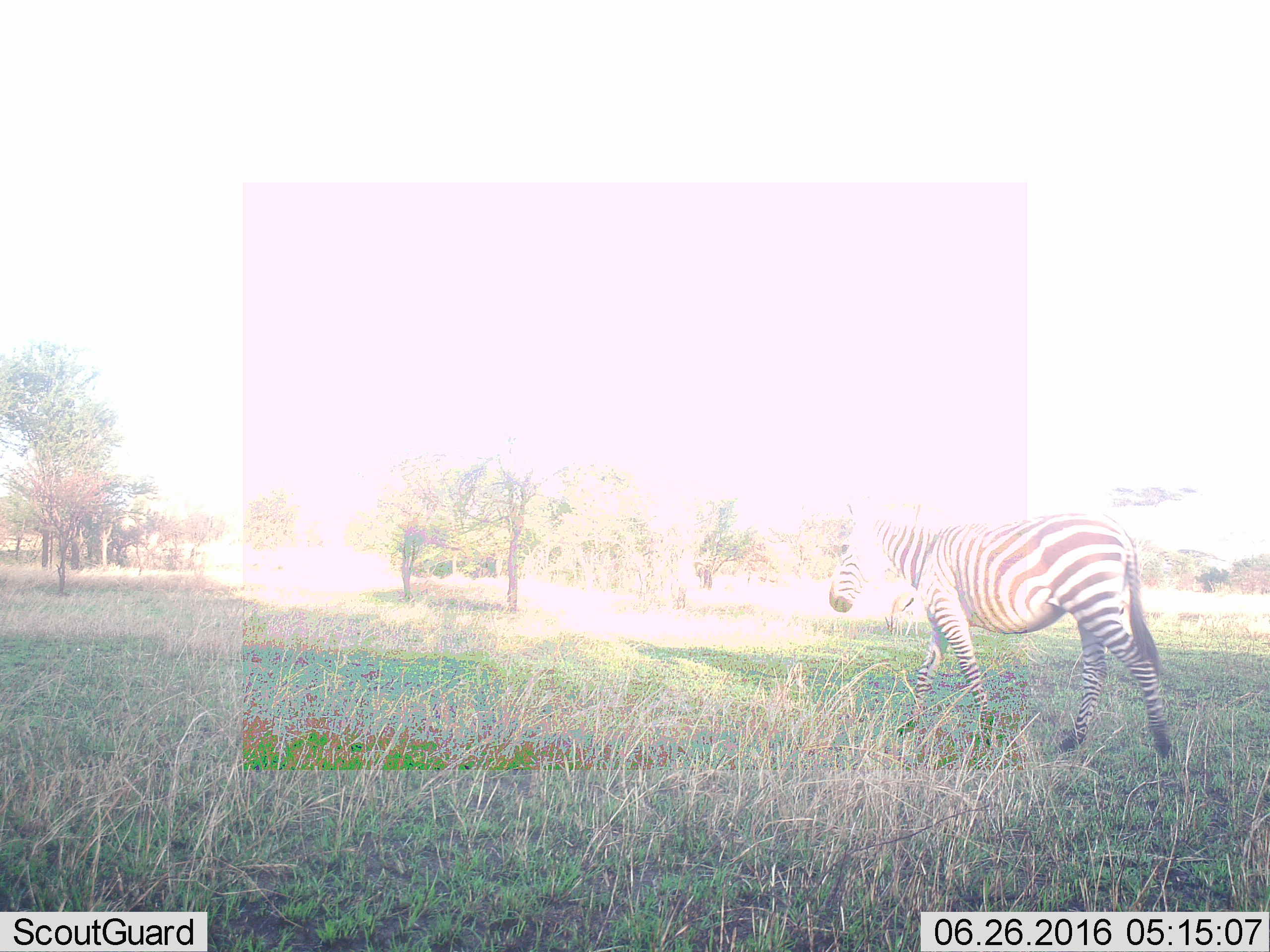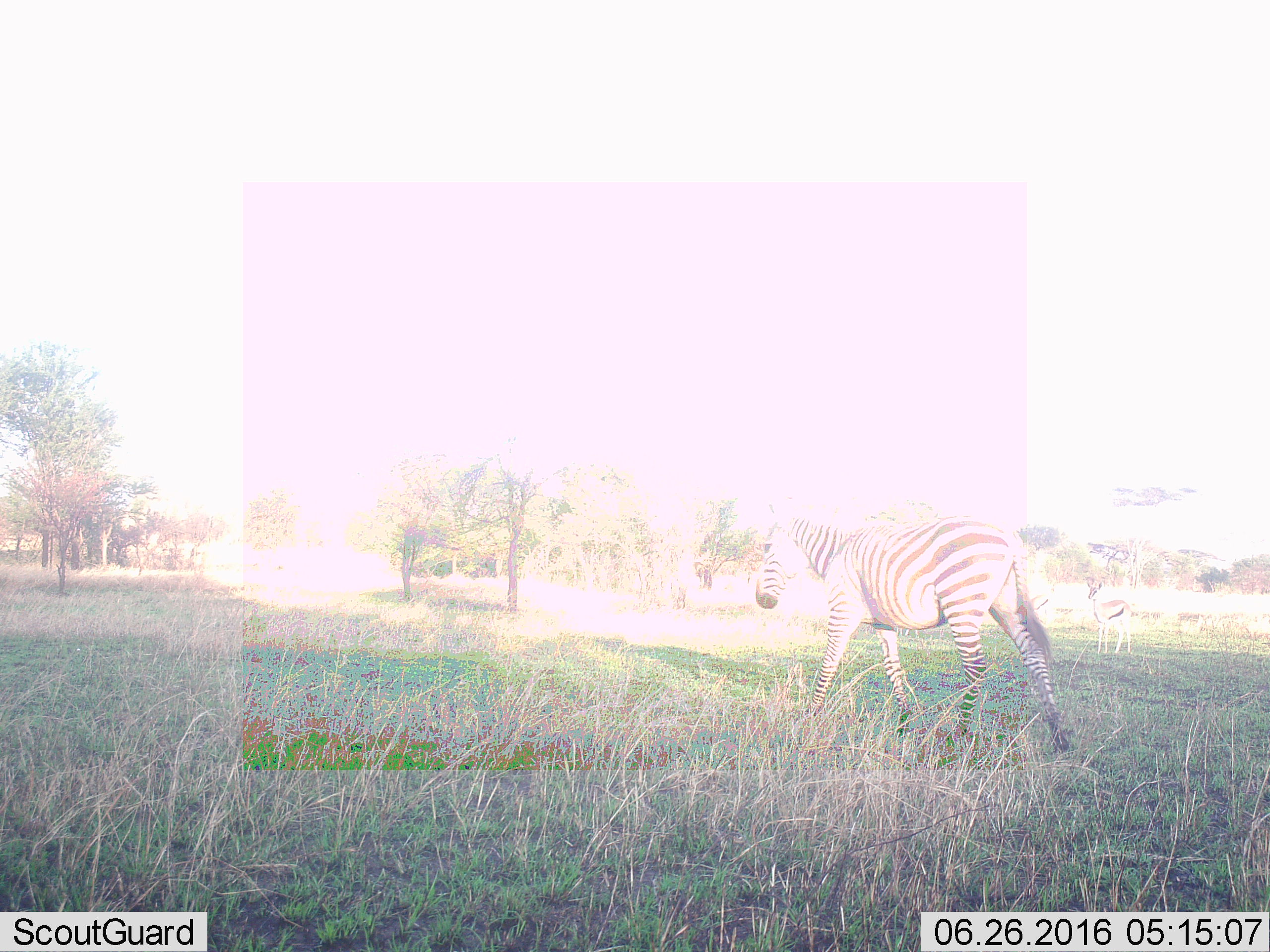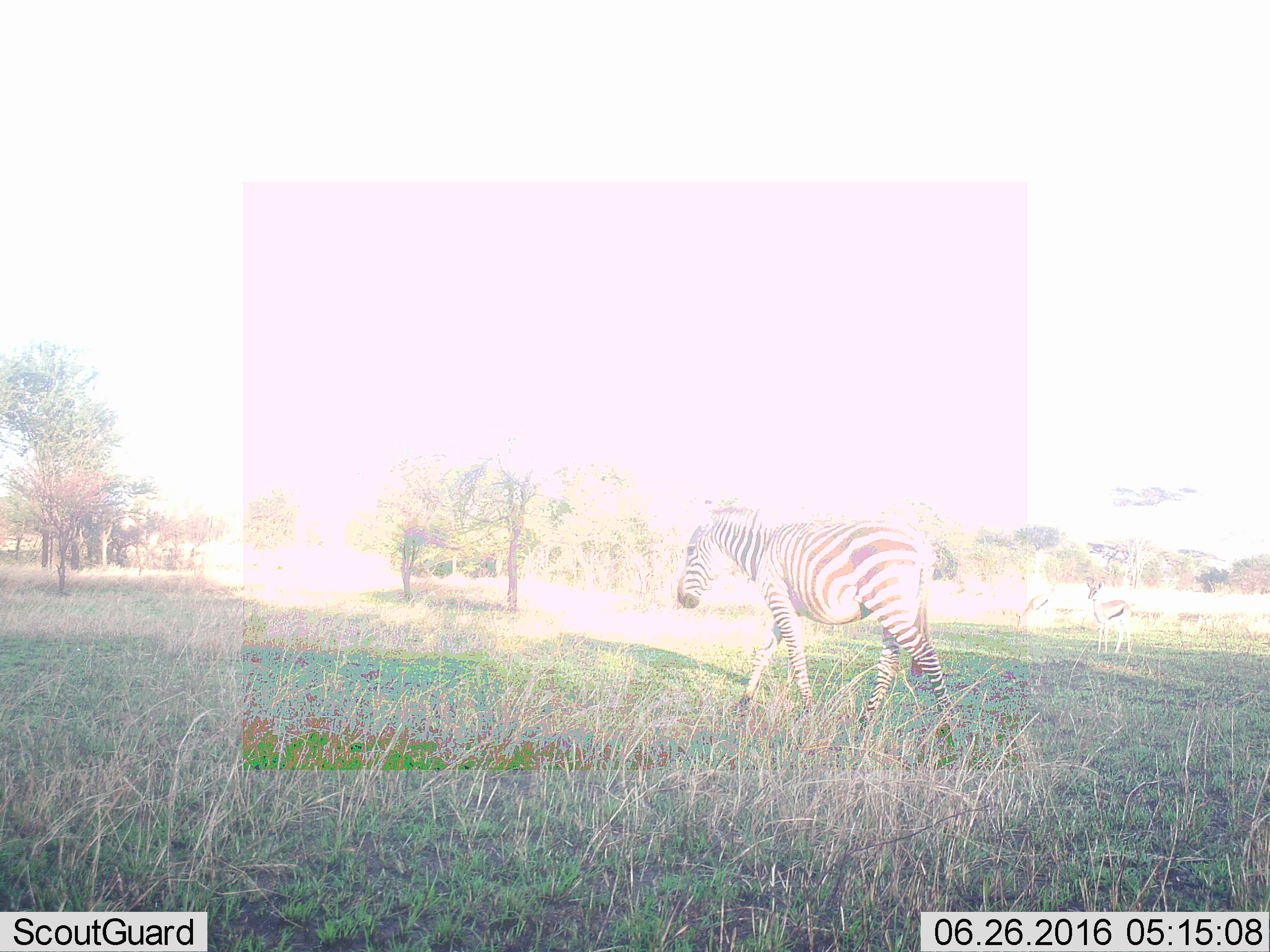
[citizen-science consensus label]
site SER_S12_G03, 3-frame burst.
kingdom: Animalia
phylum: Chordata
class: Mammalia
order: Perissodactyla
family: Equidae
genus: Equus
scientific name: Equus quagga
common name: plains zebra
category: zebraplains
Zebraplains (plains zebra) (Equus quagga), count 1. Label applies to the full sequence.